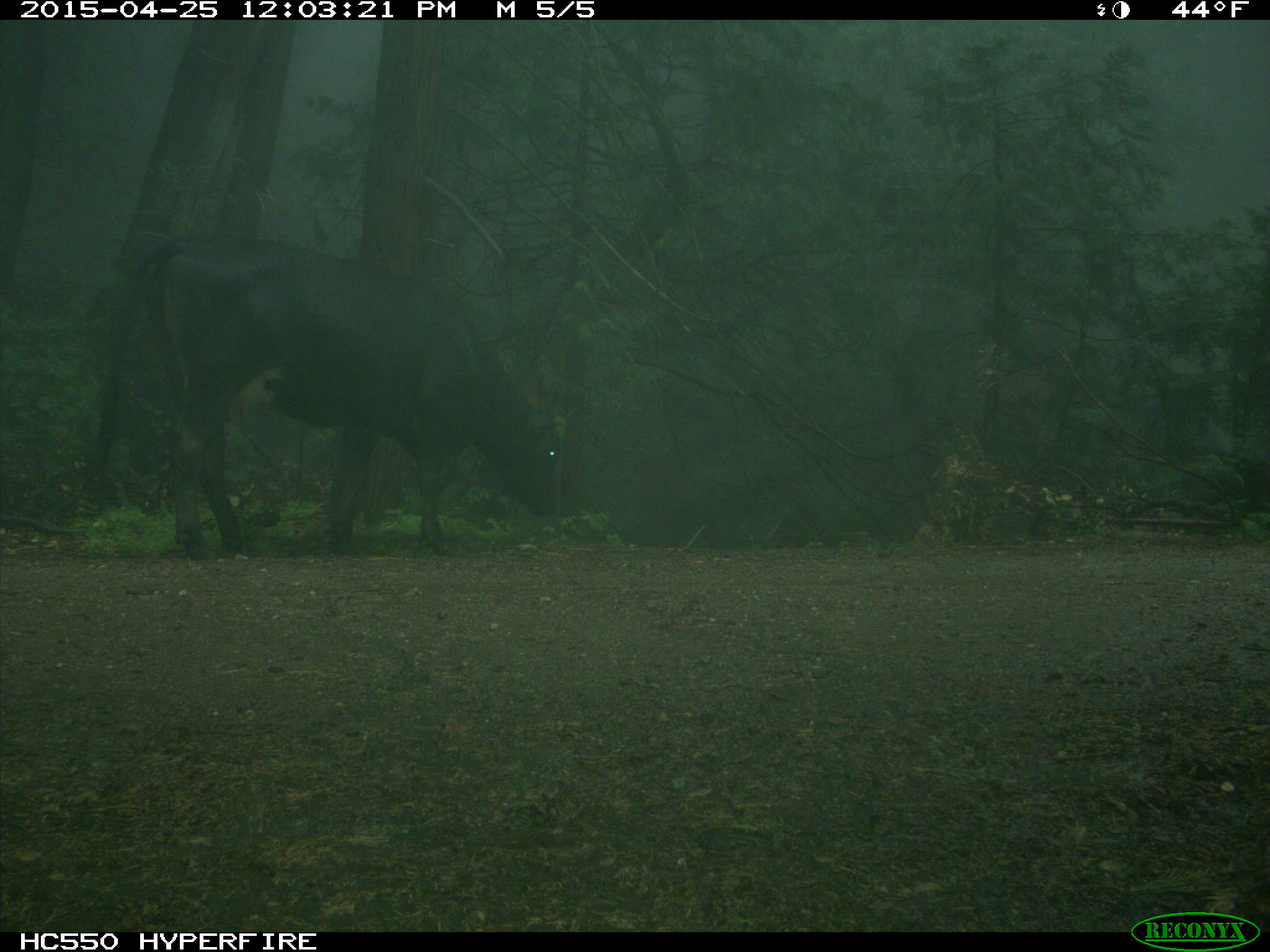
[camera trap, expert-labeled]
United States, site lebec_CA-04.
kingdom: Animalia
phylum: Chordata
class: Mammalia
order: Artiodactyla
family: Bovidae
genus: Bos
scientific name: Bos taurus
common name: domestic cow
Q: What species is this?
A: Bos taurus (domestic cow).